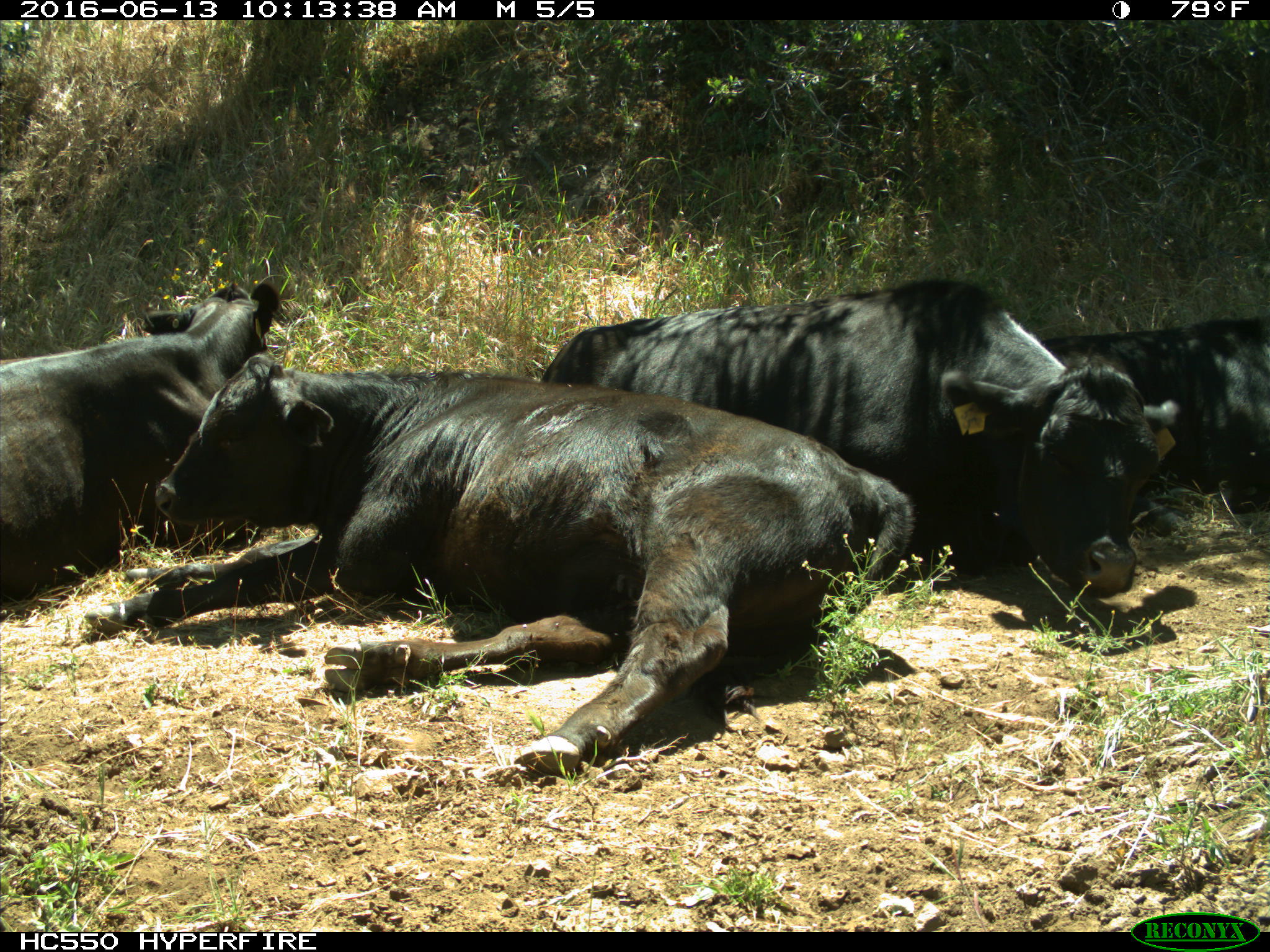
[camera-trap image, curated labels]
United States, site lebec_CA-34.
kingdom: Animalia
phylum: Chordata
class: Mammalia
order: Artiodactyla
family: Bovidae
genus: Bos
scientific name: Bos taurus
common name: domestic cow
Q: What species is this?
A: Bos taurus (domestic cow).